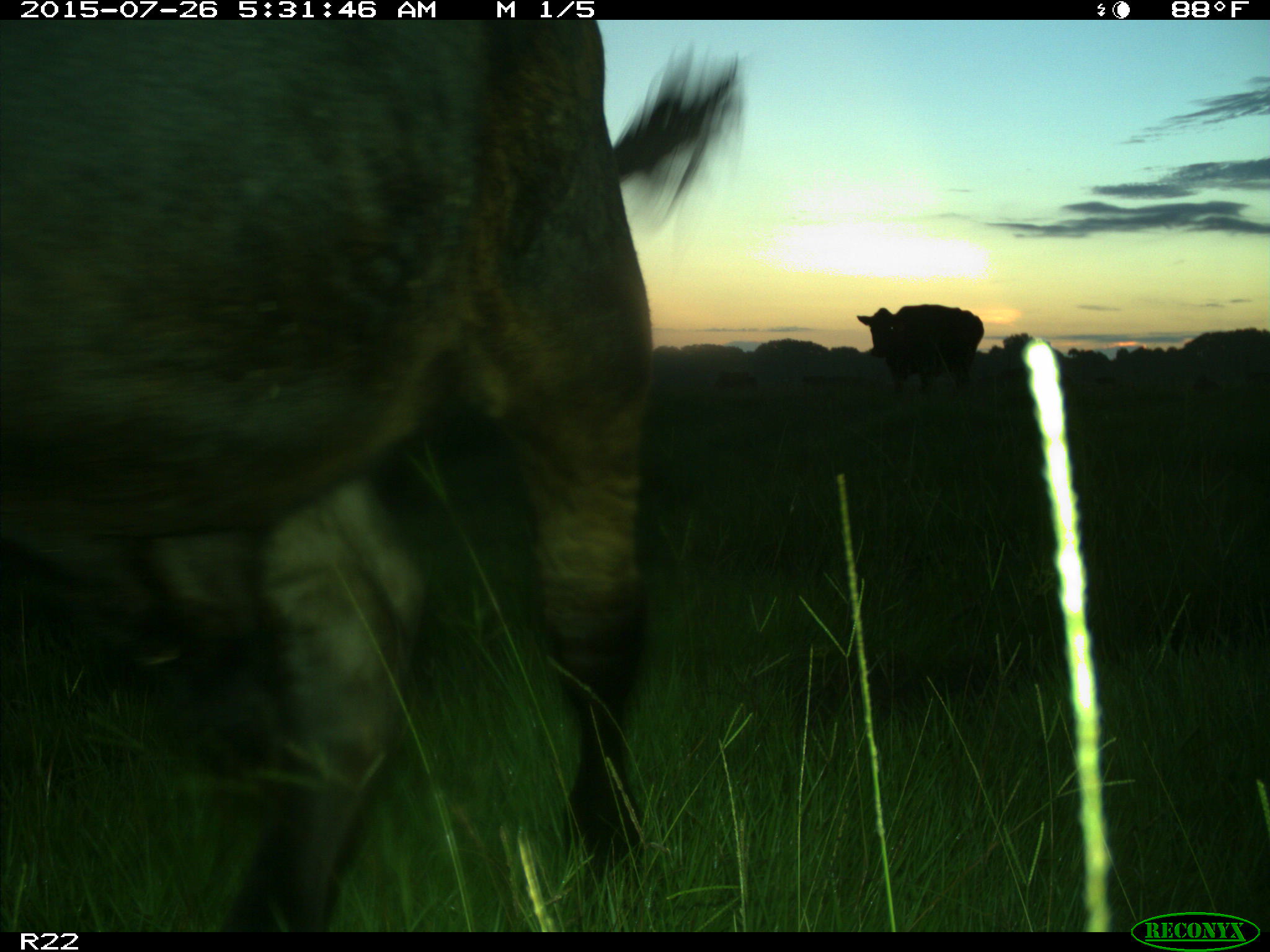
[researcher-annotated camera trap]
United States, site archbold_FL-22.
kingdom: Animalia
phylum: Chordata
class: Mammalia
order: Artiodactyla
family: Bovidae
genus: Bos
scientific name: Bos taurus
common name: domestic cow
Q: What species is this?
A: Bos taurus (domestic cow).